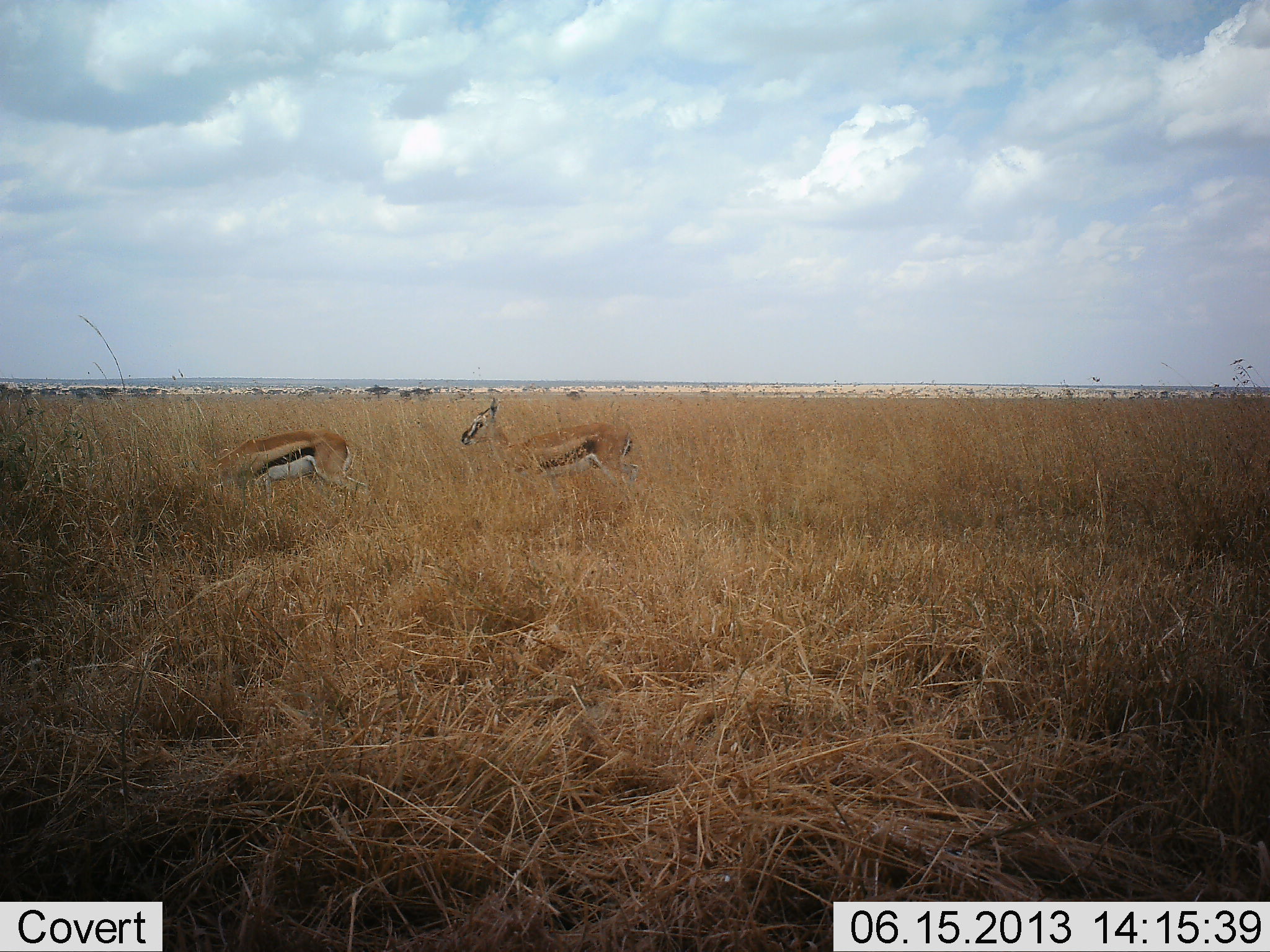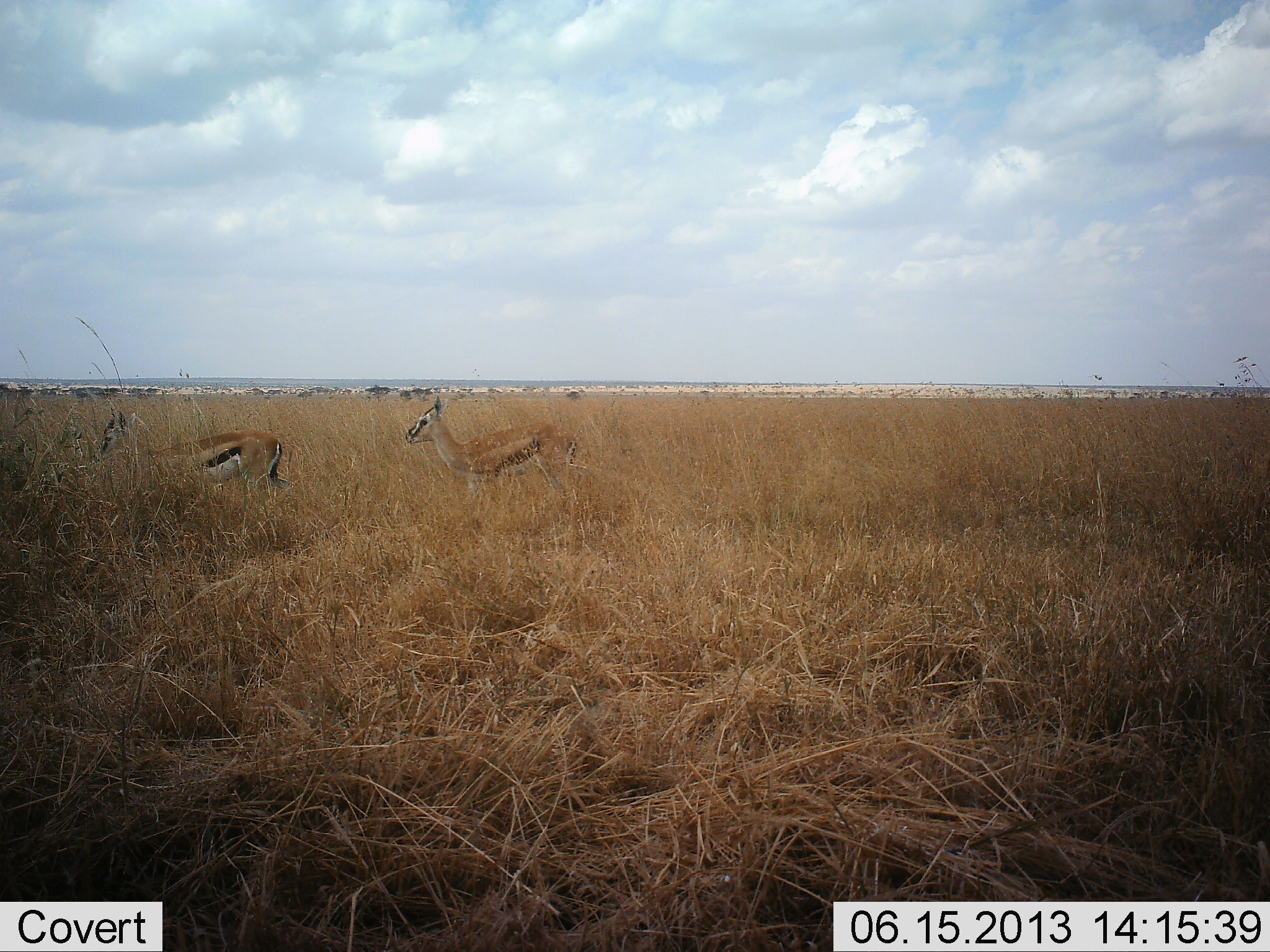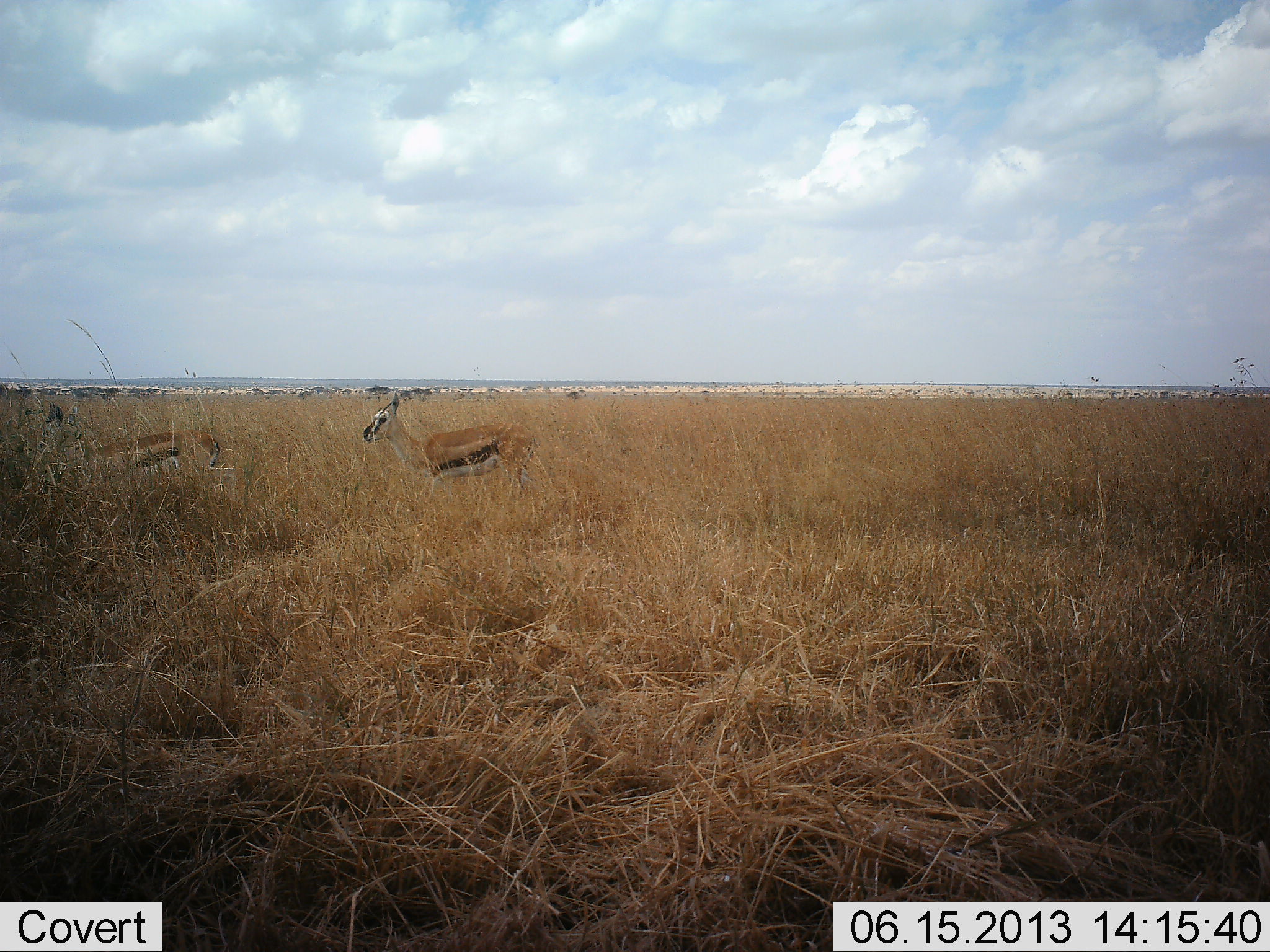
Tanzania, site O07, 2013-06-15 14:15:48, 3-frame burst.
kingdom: Animalia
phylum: Chordata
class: Mammalia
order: Artiodactyla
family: Bovidae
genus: Eudorcas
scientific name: Eudorcas thomsonii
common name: thomson's gazelle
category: gazellethomsons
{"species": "gazellethomsons (thomson's gazelle) (Eudorcas thomsonii)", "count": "2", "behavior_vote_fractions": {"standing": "18%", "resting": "0%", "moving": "86%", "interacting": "0%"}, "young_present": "0%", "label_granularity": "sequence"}